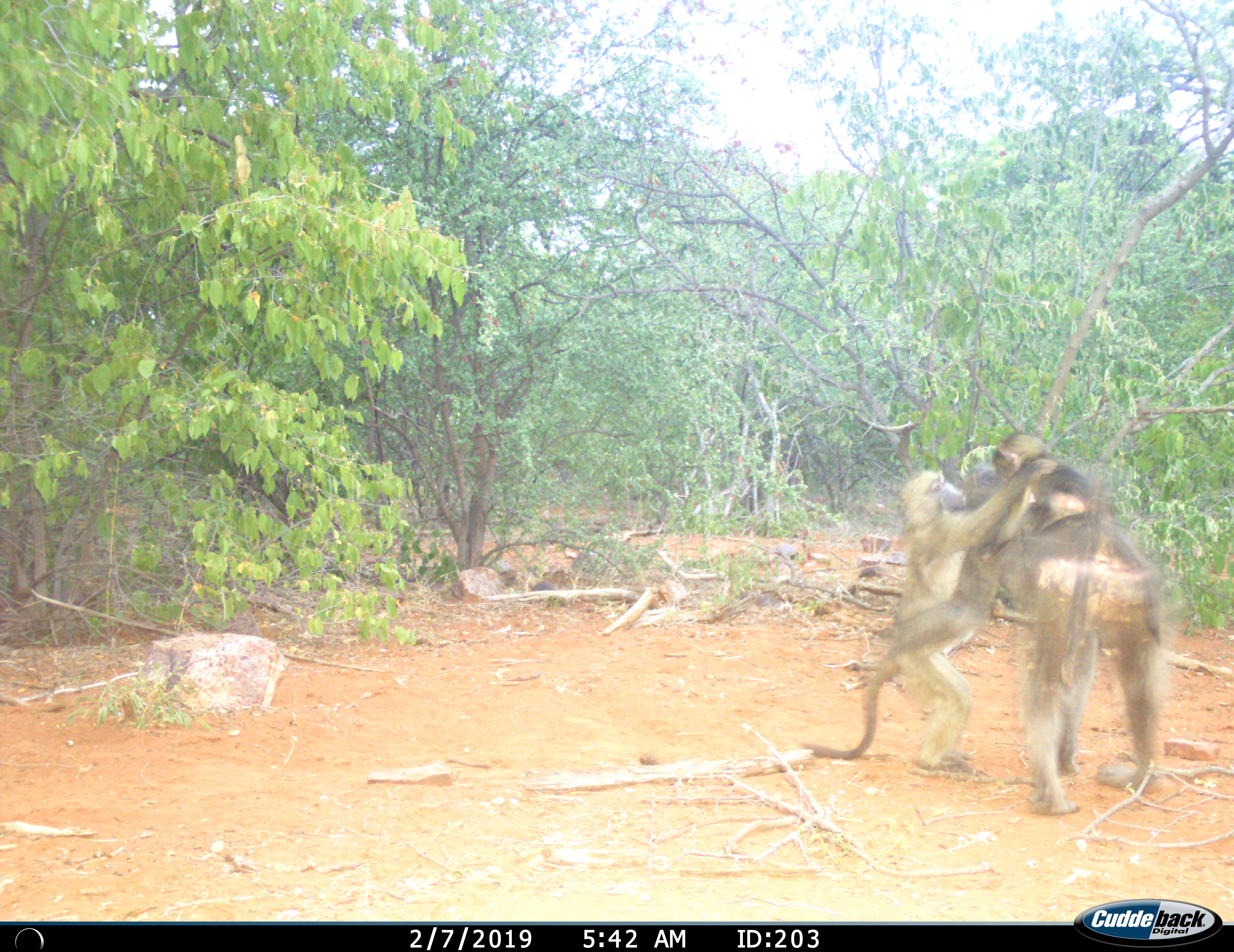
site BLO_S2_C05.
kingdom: Animalia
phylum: Chordata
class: Mammalia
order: Primates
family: Cercopithecidae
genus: Papio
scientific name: Papio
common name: baboon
Baboon (Papio), count 3. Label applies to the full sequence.